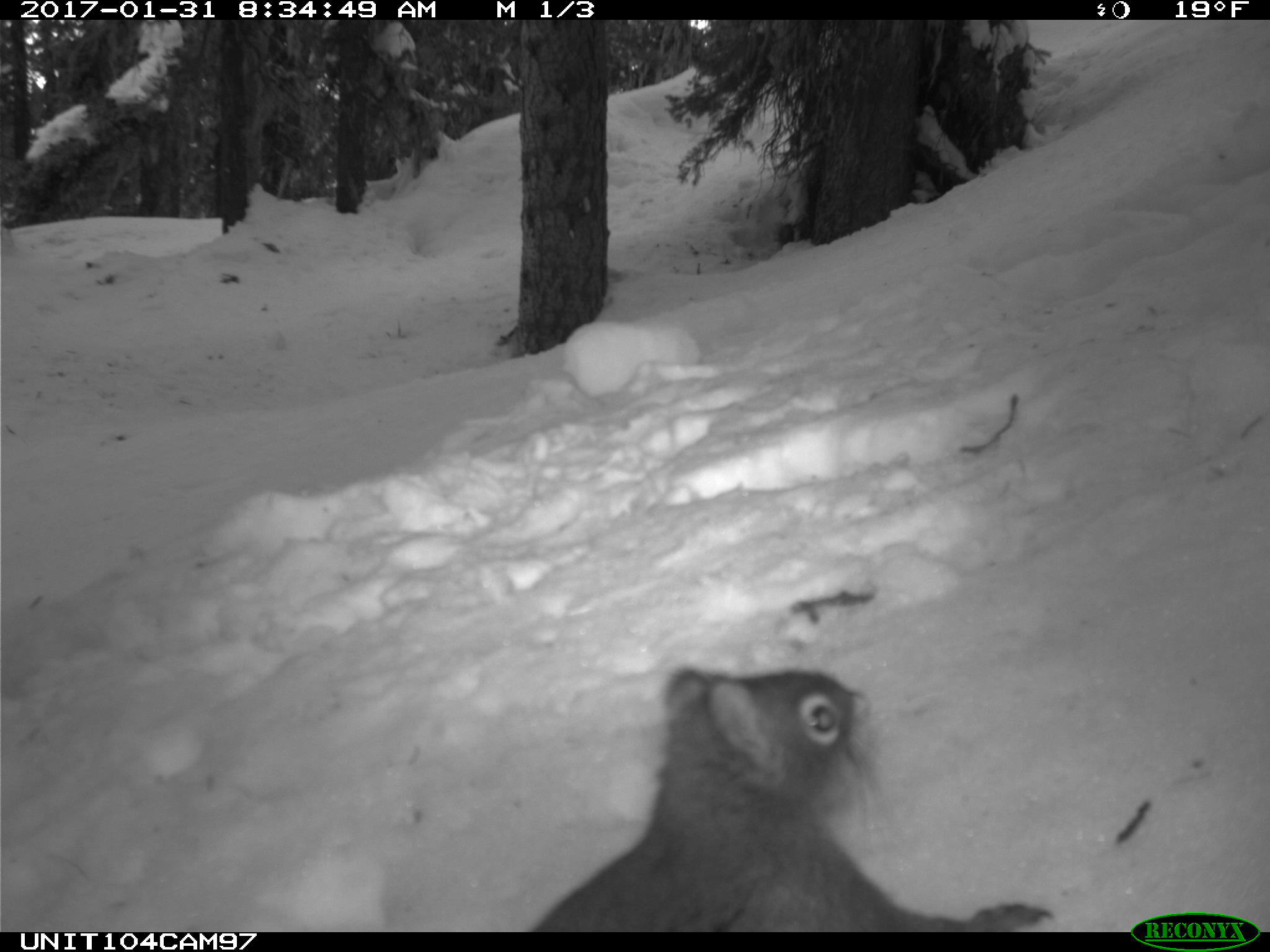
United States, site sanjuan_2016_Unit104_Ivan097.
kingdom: Animalia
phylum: Chordata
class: Mammalia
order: Rodentia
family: Sciuridae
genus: Tamiasciurus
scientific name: Tamiasciurus hudsonicus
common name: american red squirrel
Tamiasciurus hudsonicus (american red squirrel).